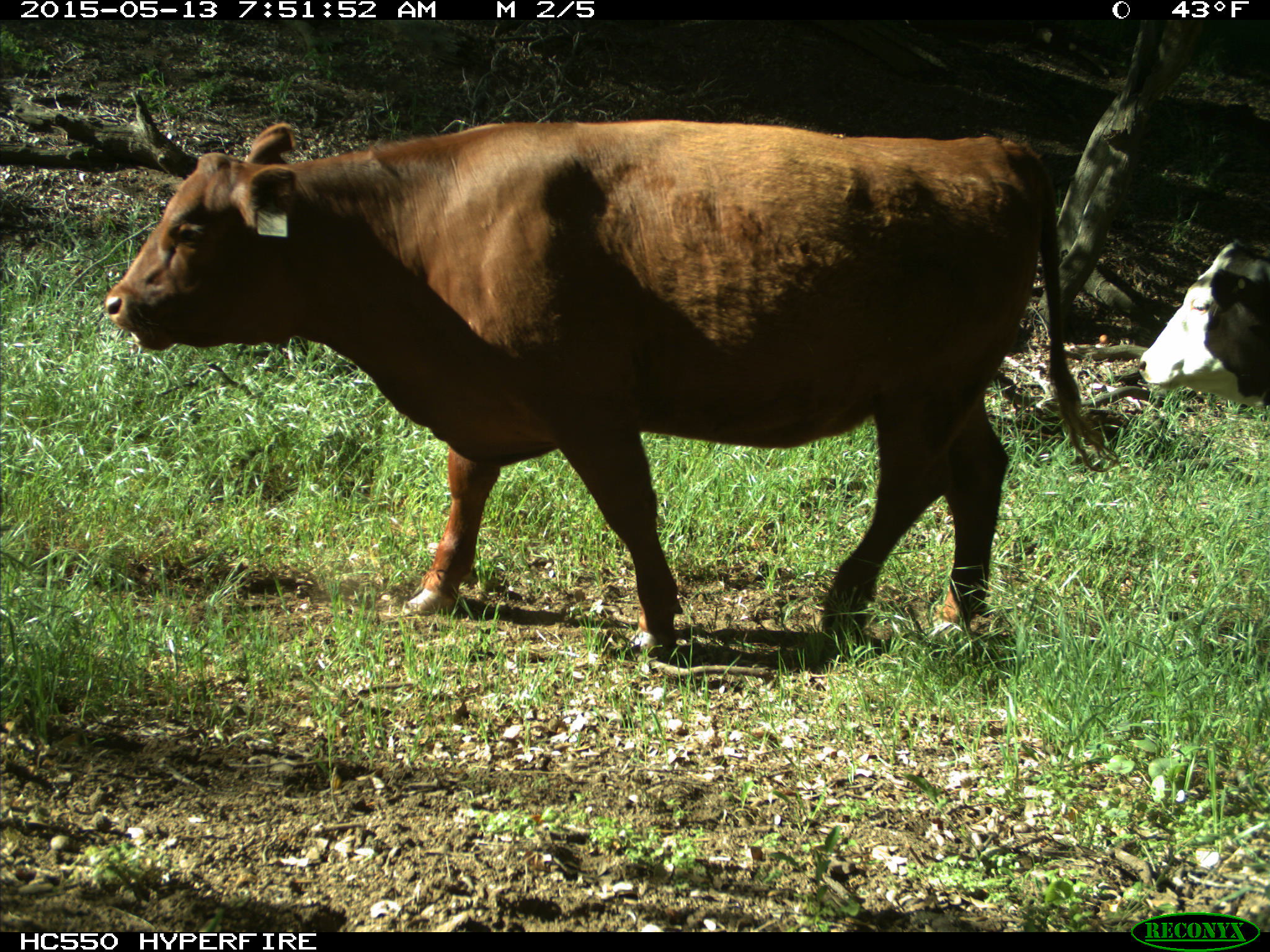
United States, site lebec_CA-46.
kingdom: Animalia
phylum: Chordata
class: Mammalia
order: Artiodactyla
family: Bovidae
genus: Bos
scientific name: Bos taurus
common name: domestic cow